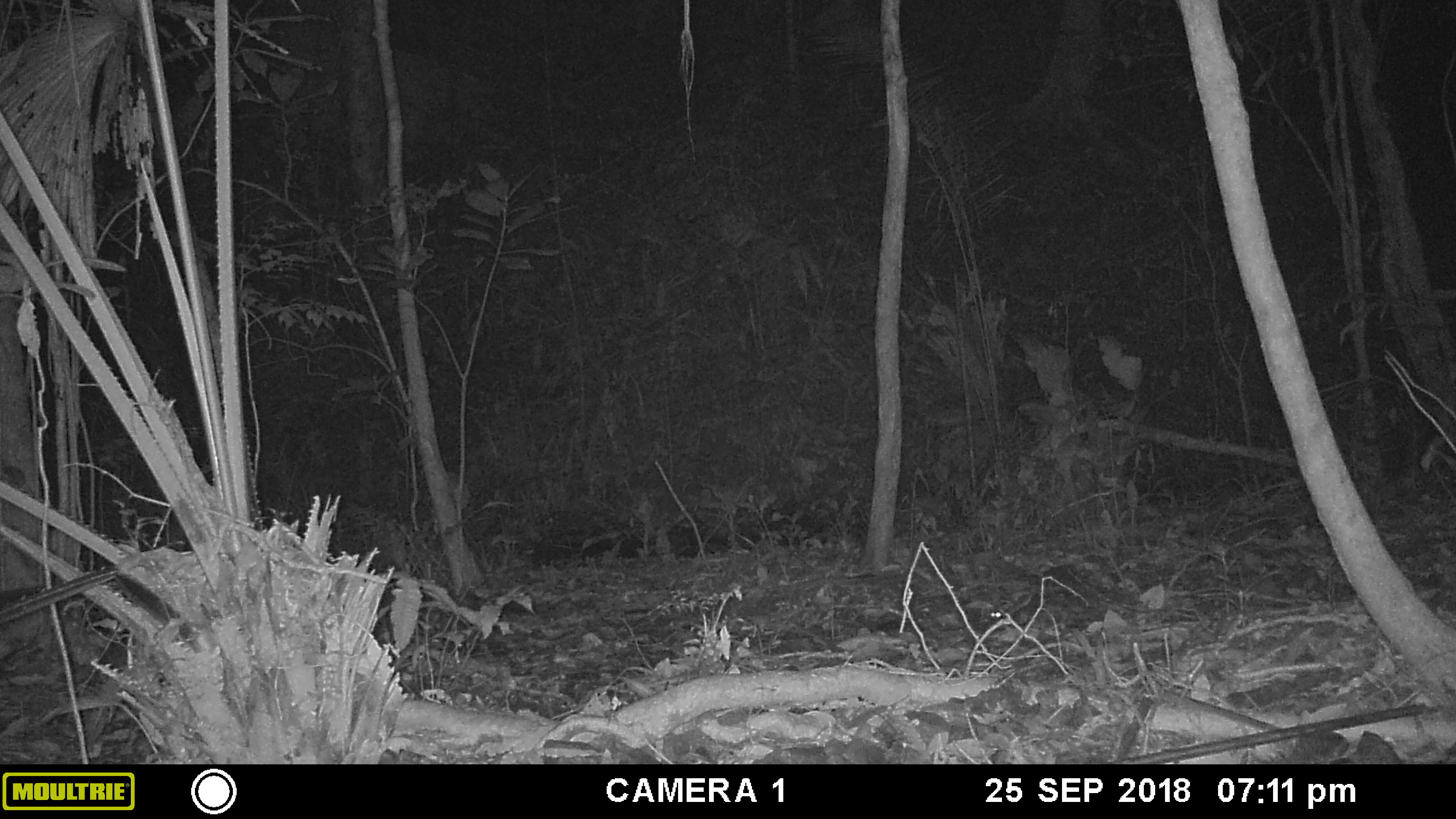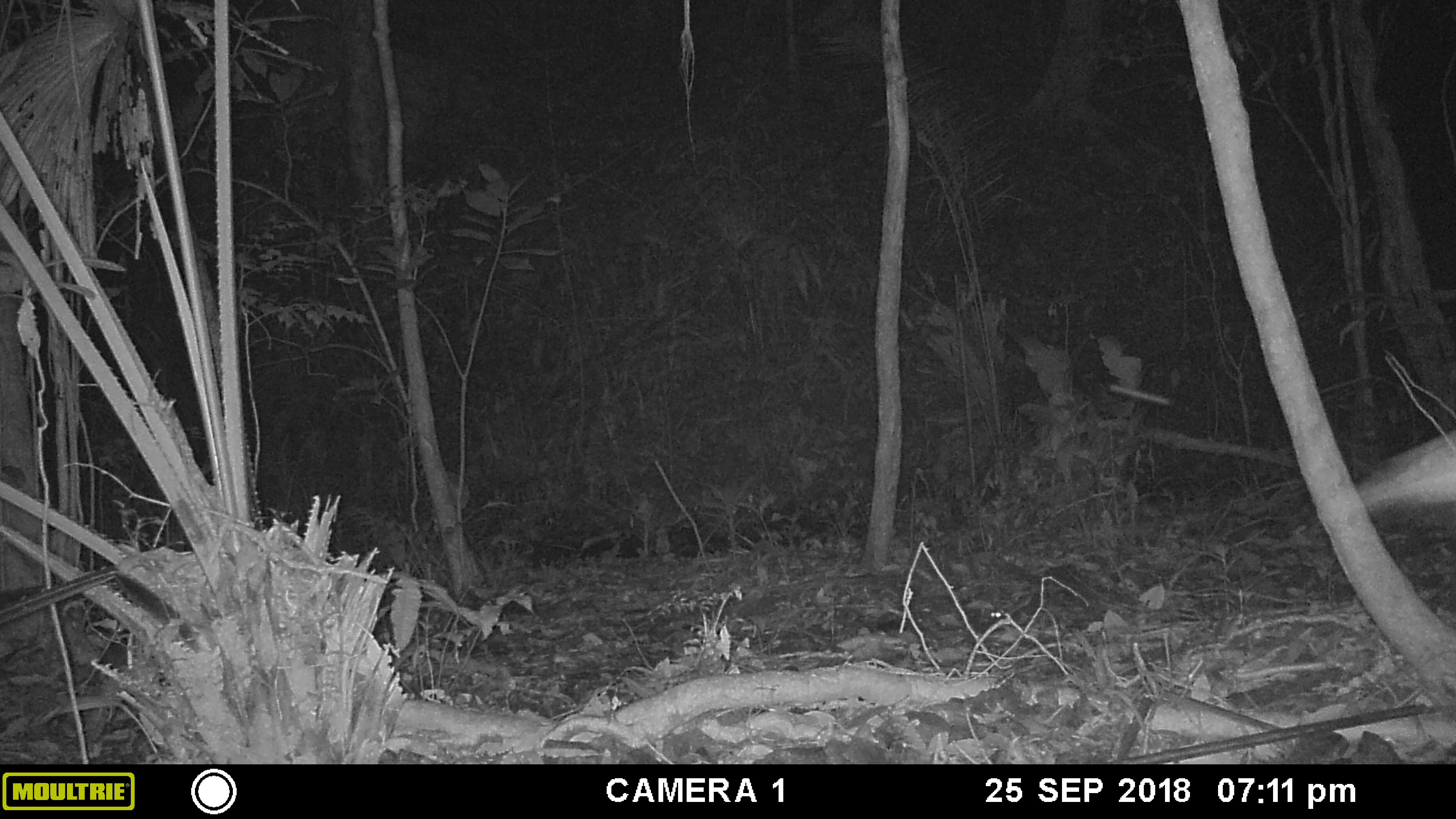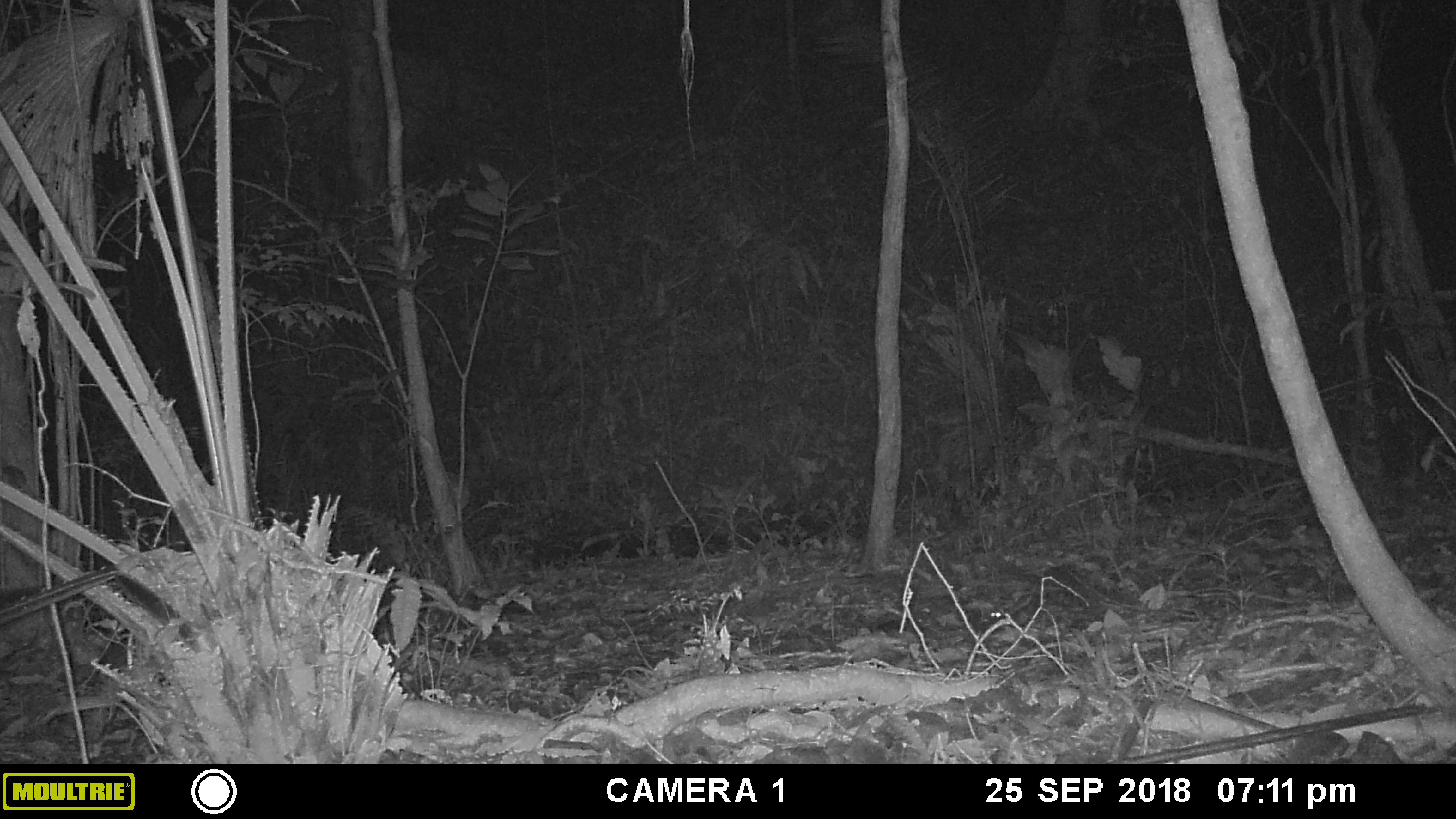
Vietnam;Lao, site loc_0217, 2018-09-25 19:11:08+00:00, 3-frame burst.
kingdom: Animalia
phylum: Arthropoda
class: Insecta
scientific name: Insecta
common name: insect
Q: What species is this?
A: Insect (Insecta).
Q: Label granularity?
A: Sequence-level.